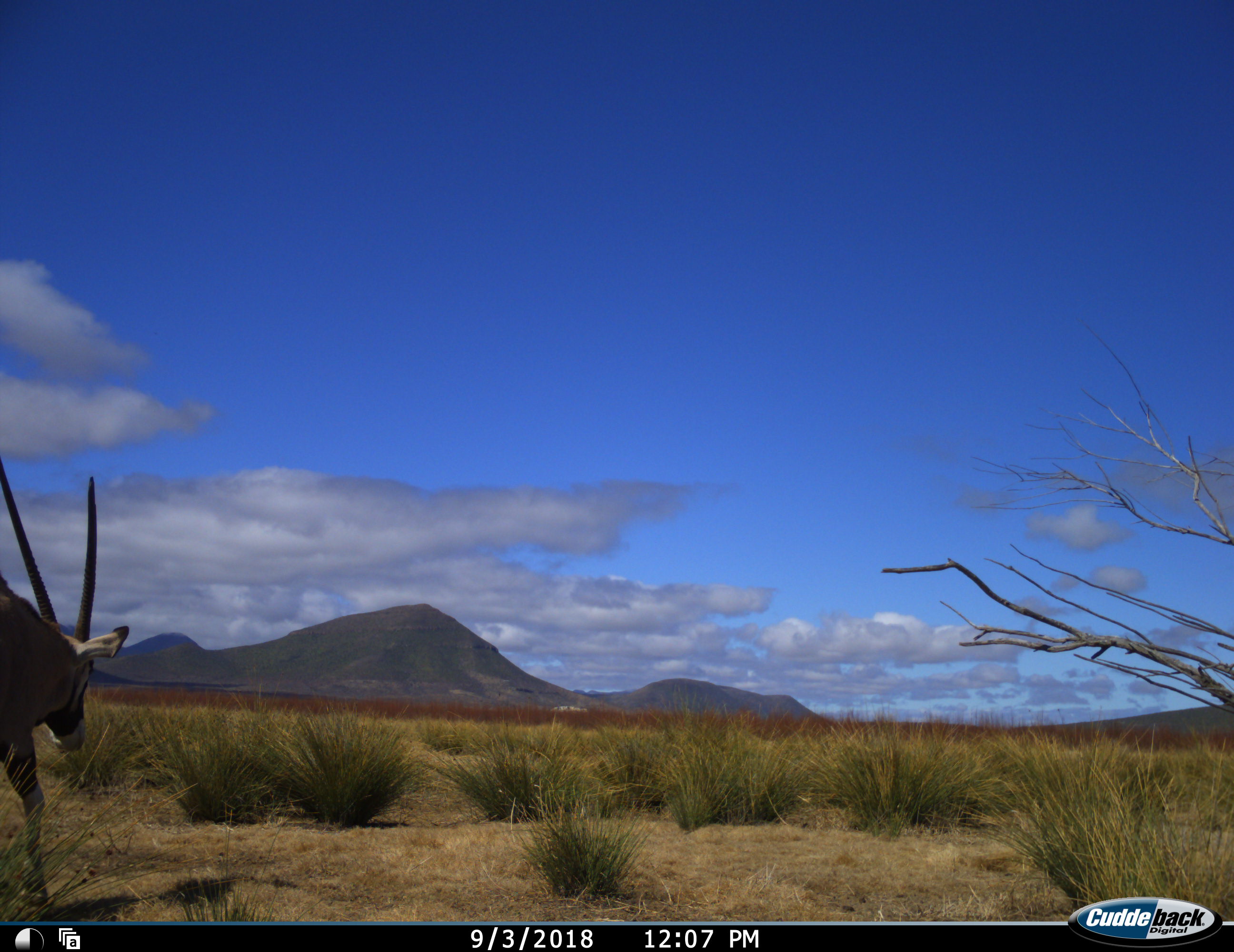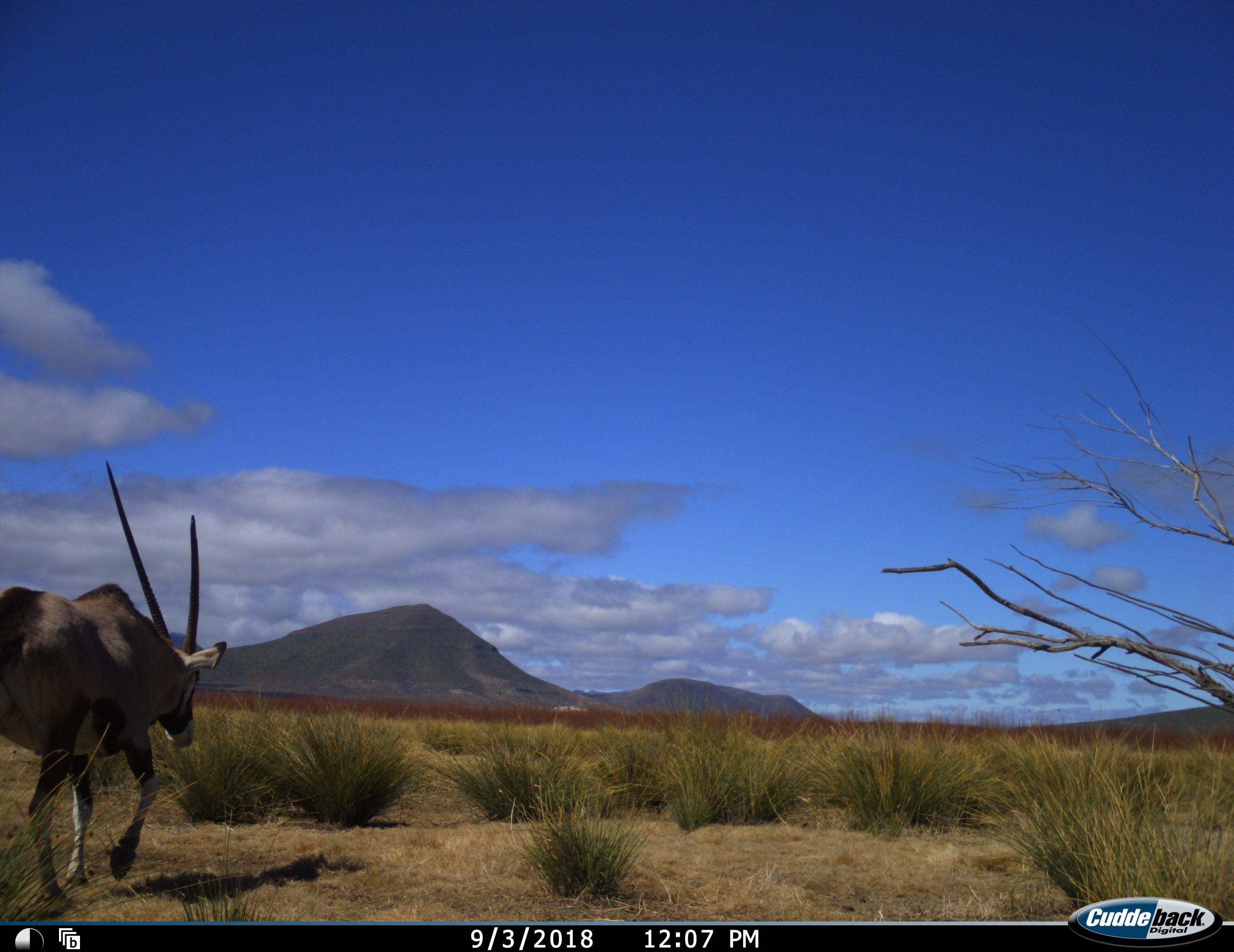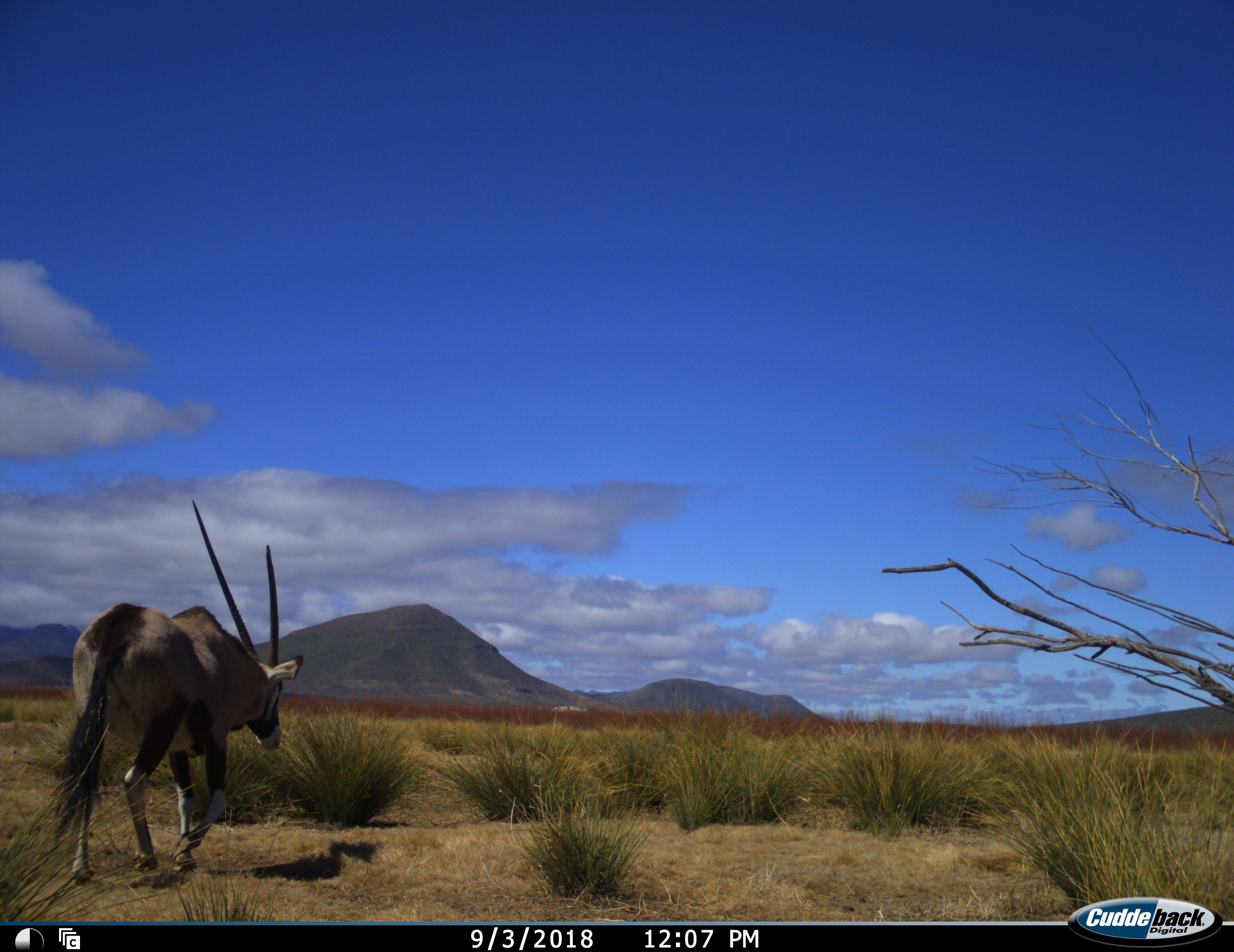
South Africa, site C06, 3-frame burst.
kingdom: Animalia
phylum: Chordata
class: Mammalia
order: Artiodactyla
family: Bovidae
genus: Oryx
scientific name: Oryx gazella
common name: gemsbok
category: gemsbokoryx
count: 1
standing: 10%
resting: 0%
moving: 100%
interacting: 0%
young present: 0%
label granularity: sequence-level